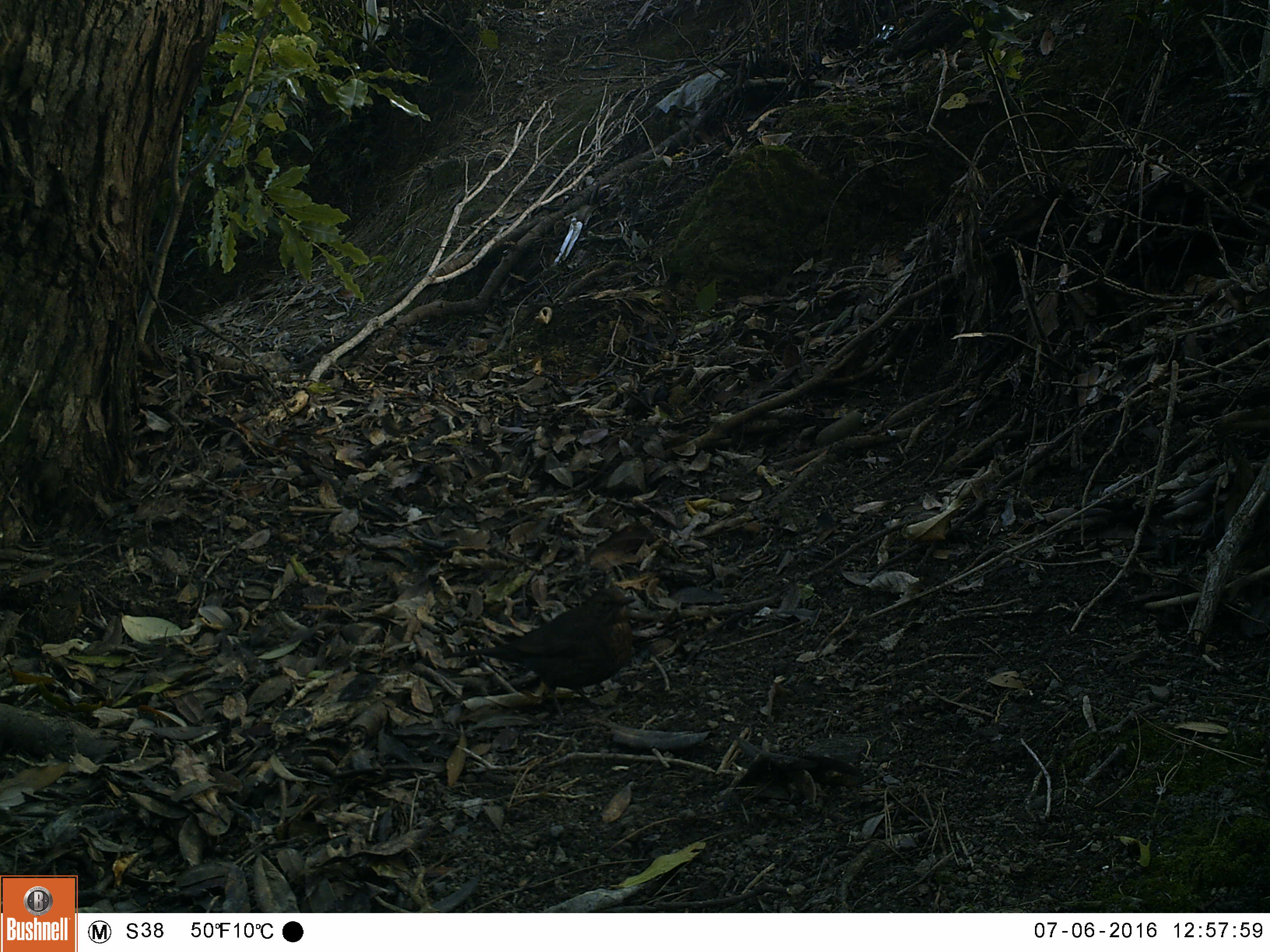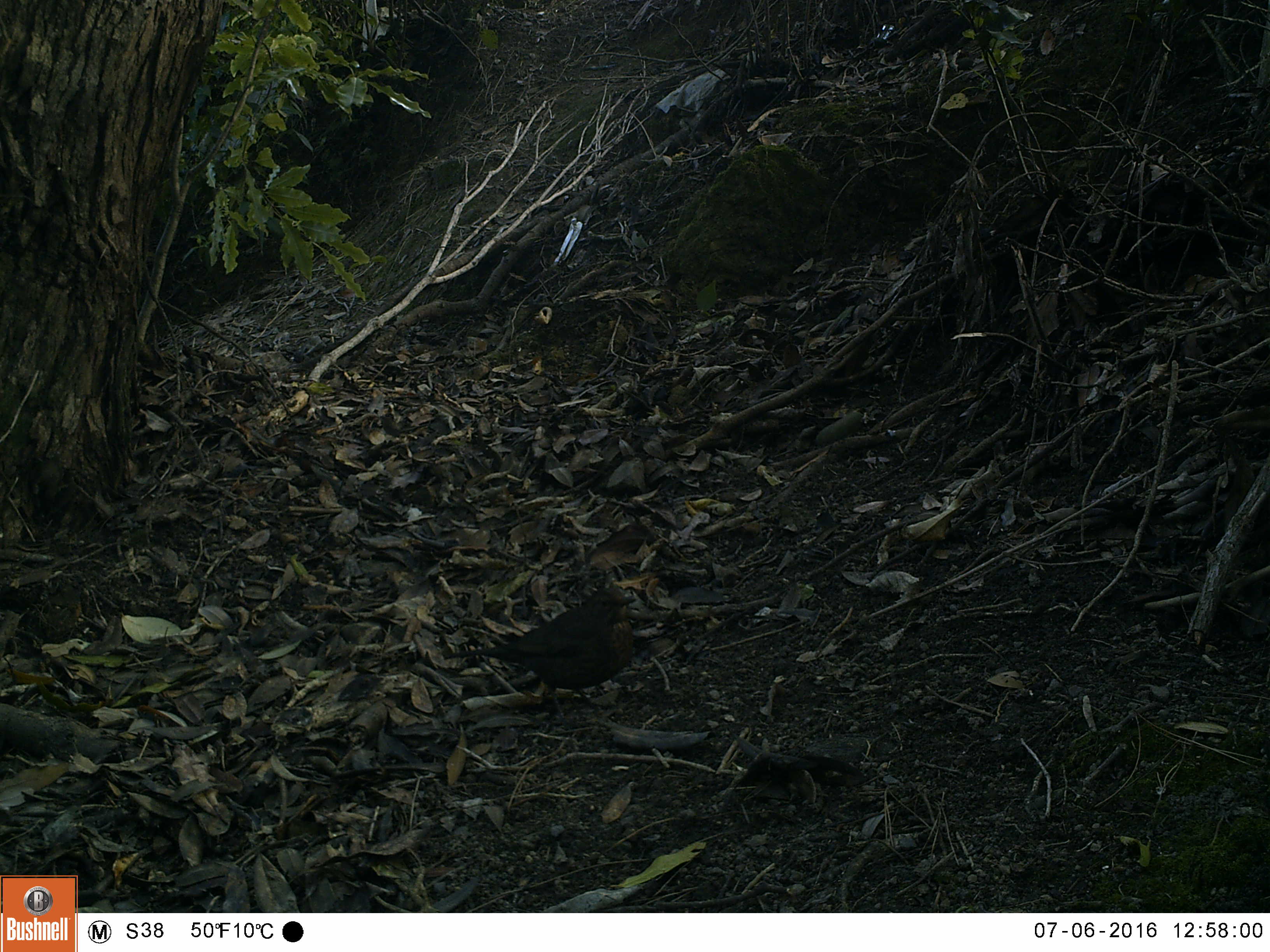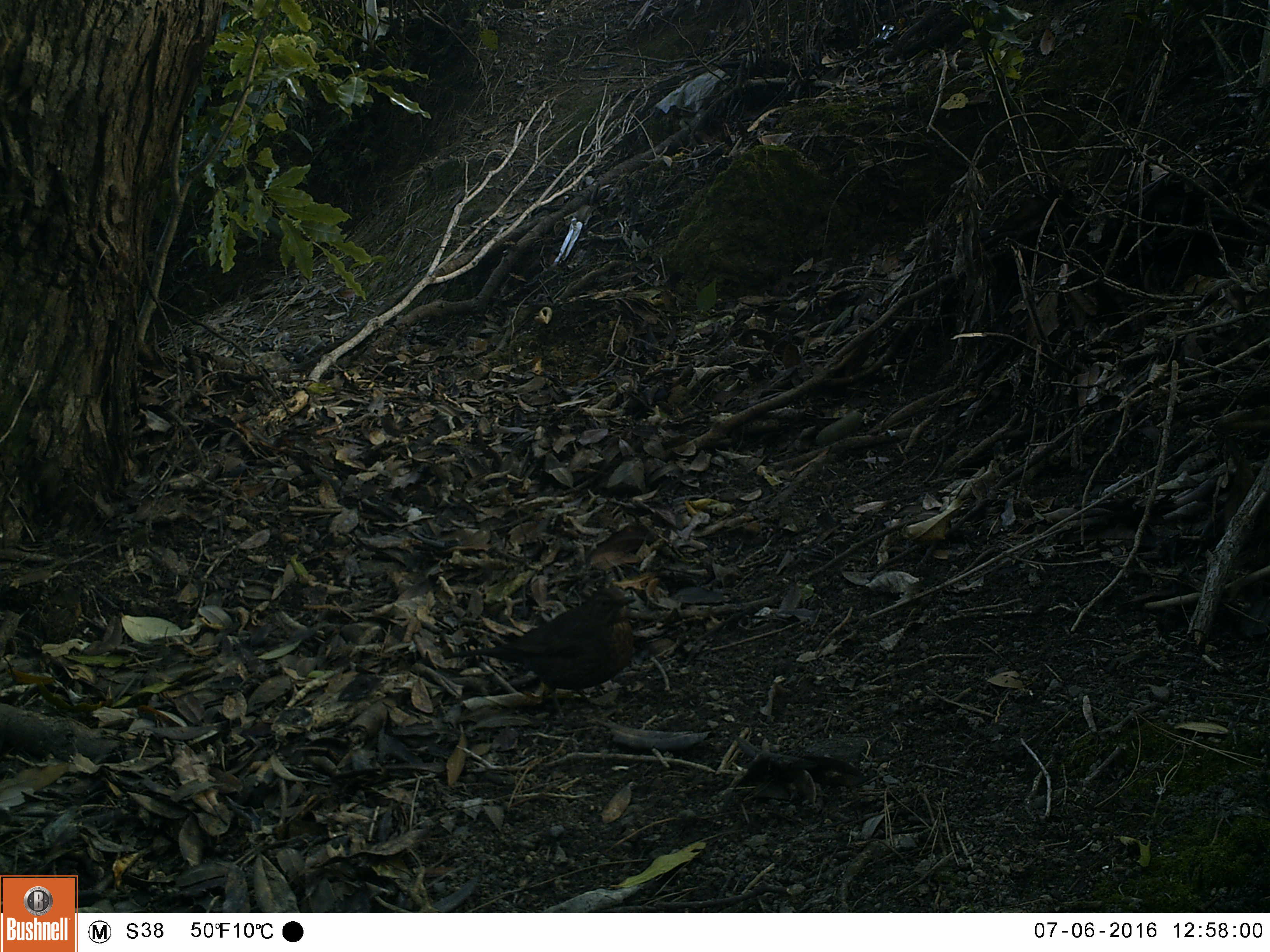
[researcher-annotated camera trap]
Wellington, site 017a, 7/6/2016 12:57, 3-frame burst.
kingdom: Animalia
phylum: Chordata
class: Aves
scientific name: Aves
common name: bird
Bird (Aves).